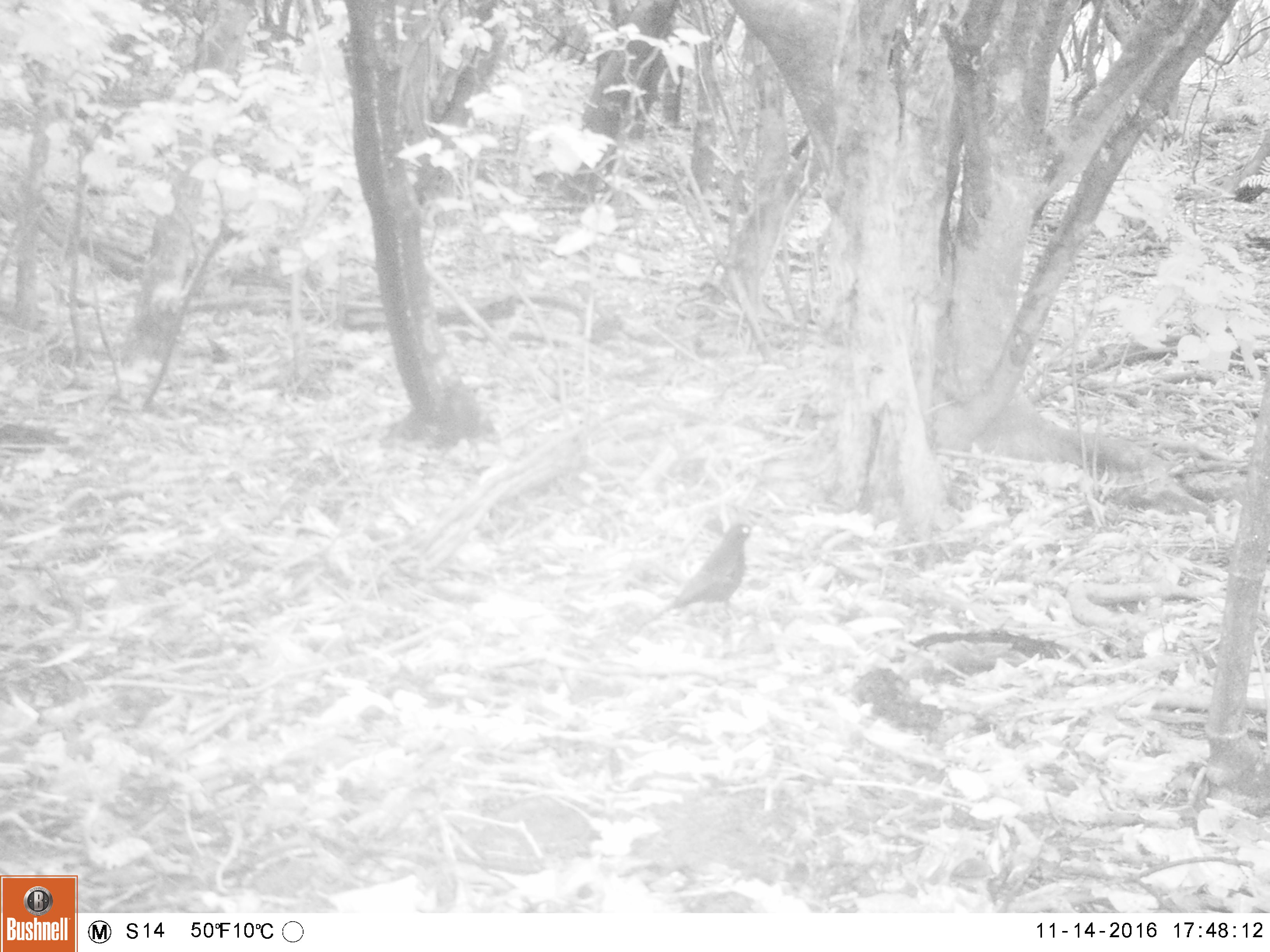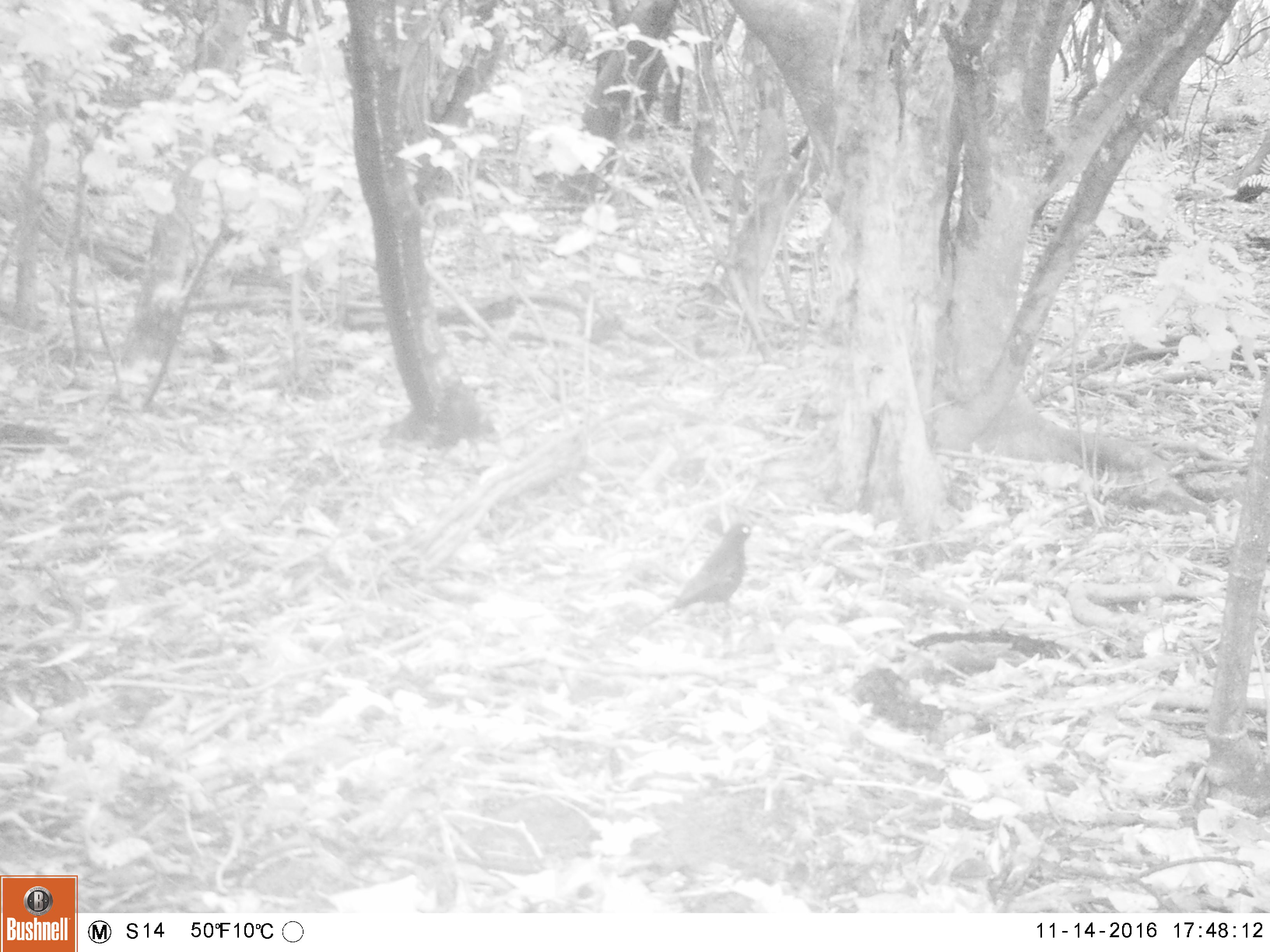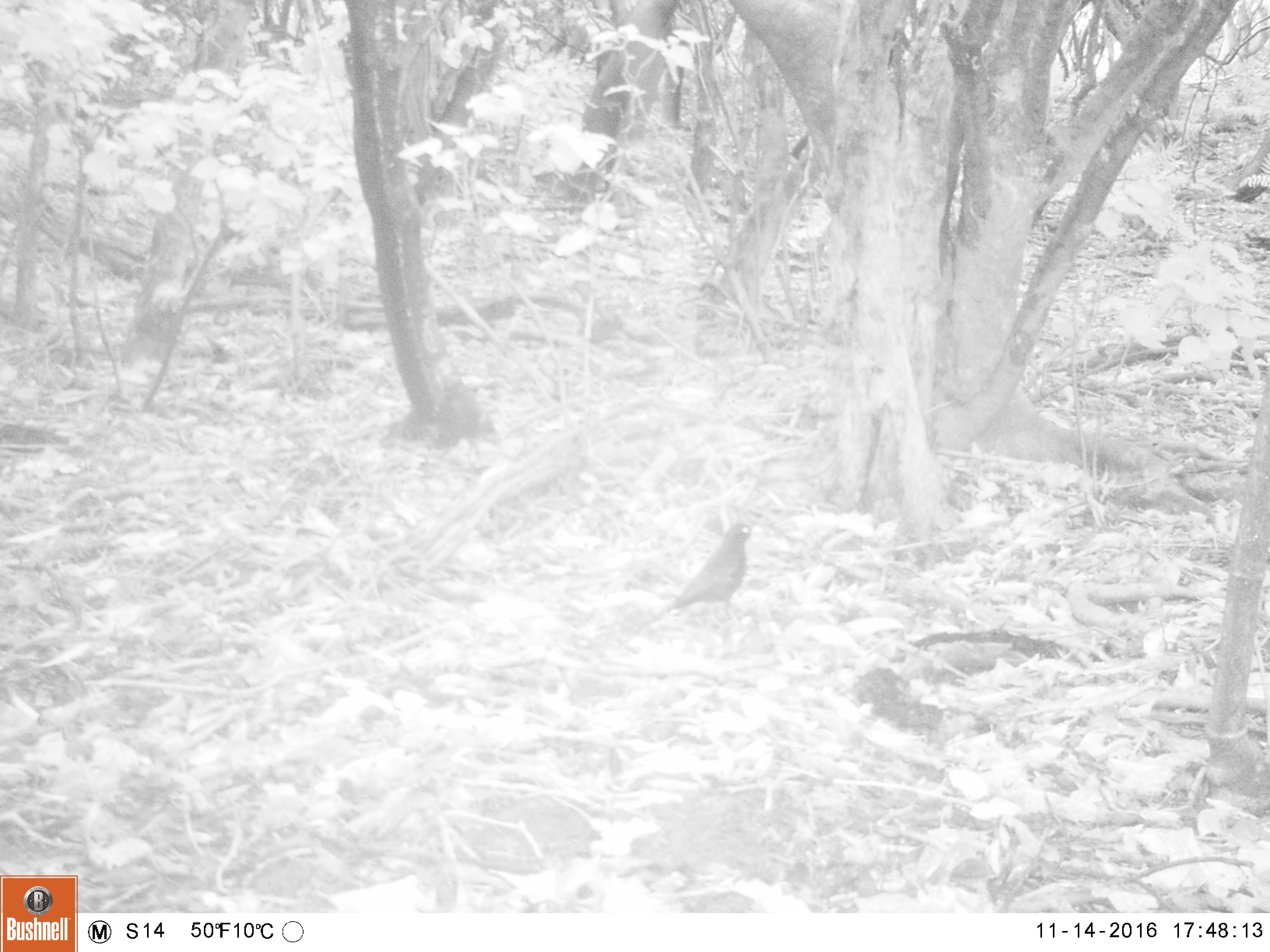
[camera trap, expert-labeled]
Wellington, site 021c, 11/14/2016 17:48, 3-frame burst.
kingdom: Animalia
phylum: Chordata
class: Aves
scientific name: Aves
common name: bird